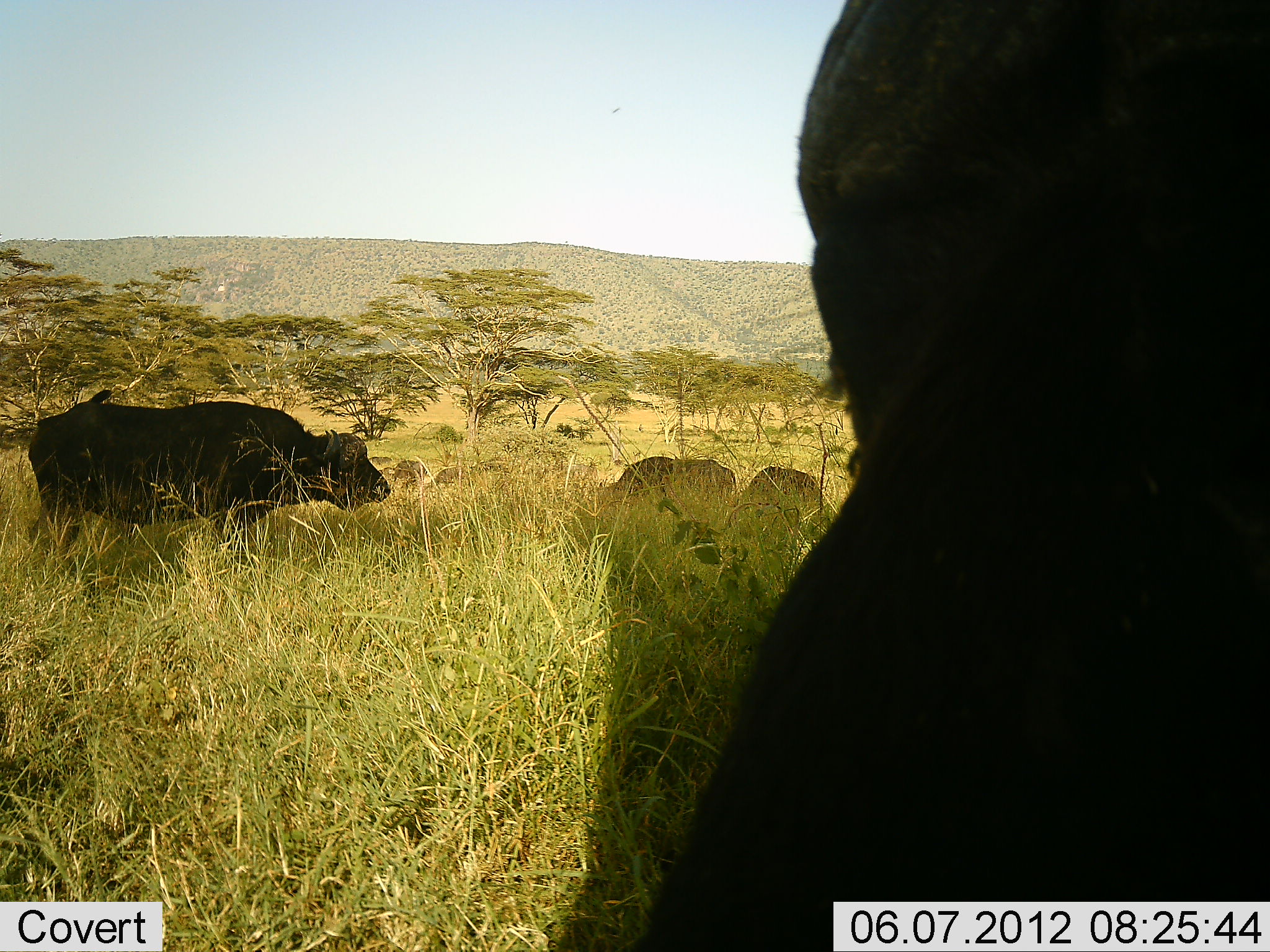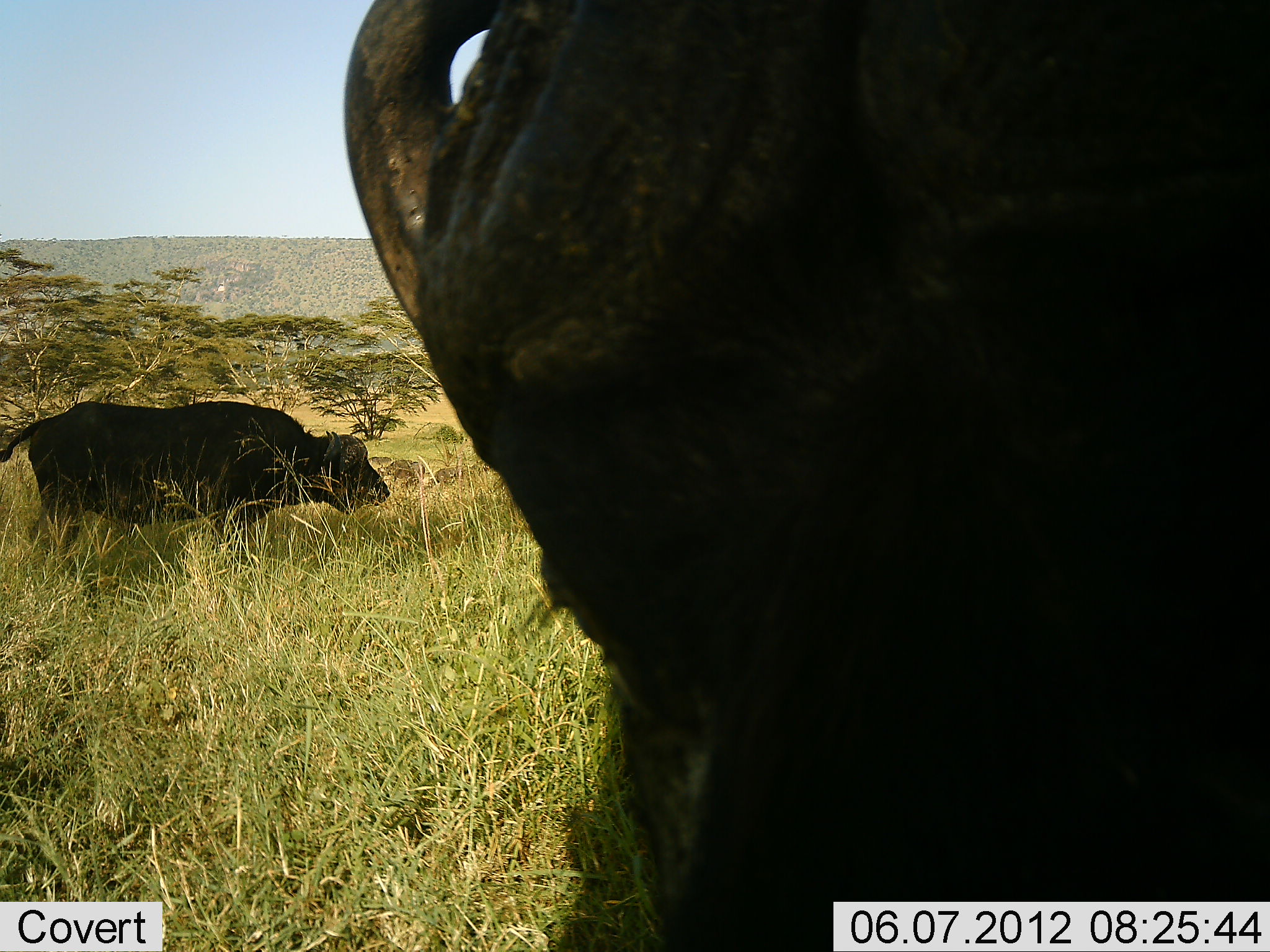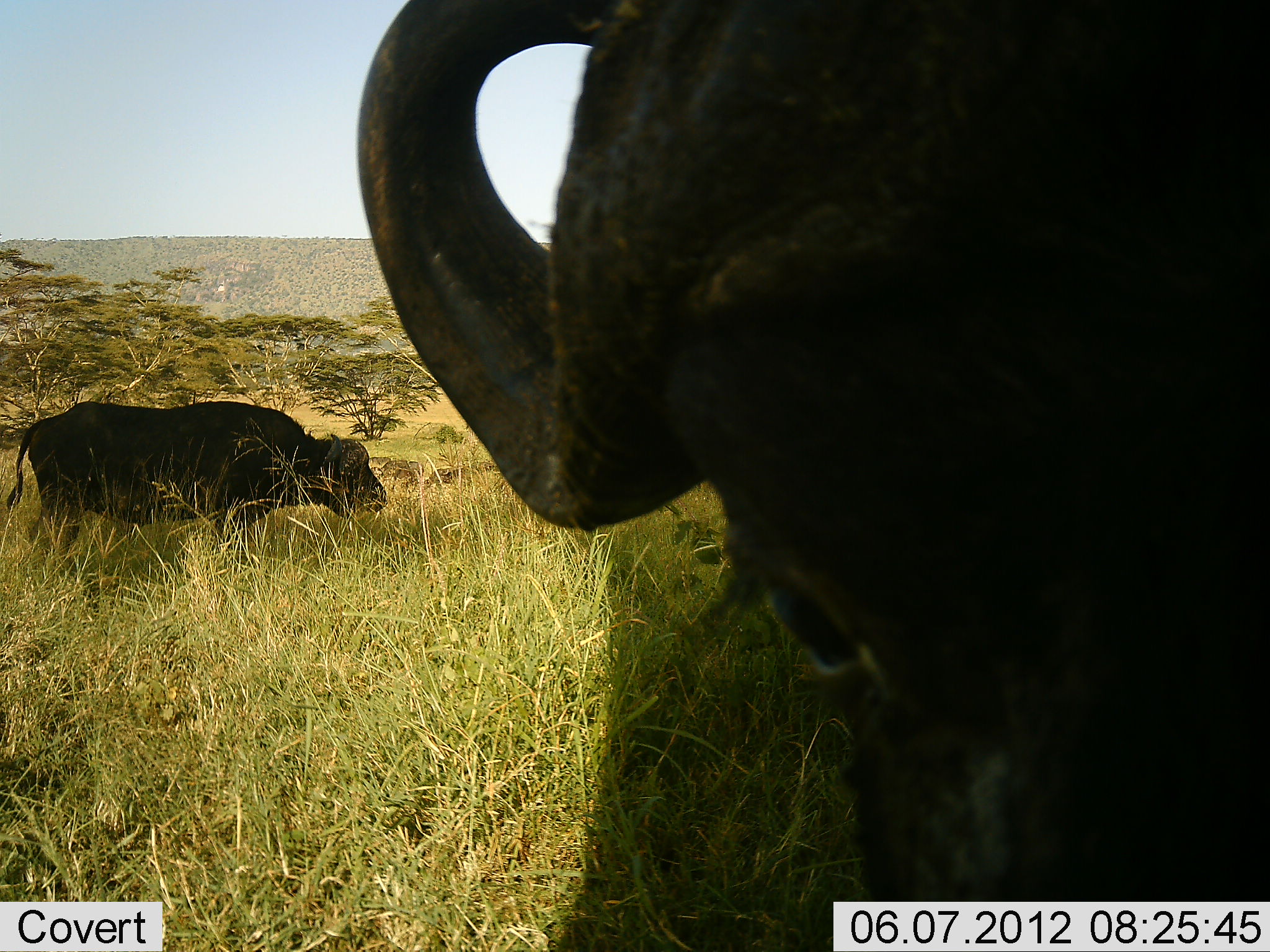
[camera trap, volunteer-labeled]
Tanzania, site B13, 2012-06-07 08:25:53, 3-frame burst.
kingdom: Animalia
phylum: Chordata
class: Mammalia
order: Artiodactyla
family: Bovidae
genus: Syncerus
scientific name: Syncerus caffer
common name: cape buffalo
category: buffalo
Buffalo (cape buffalo) (Syncerus caffer), count 4. Behavior (volunteer vote fractions): standing 80%, resting 0%, moving 40%, interacting 0%. Young present (vote fraction): 0%. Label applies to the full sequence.